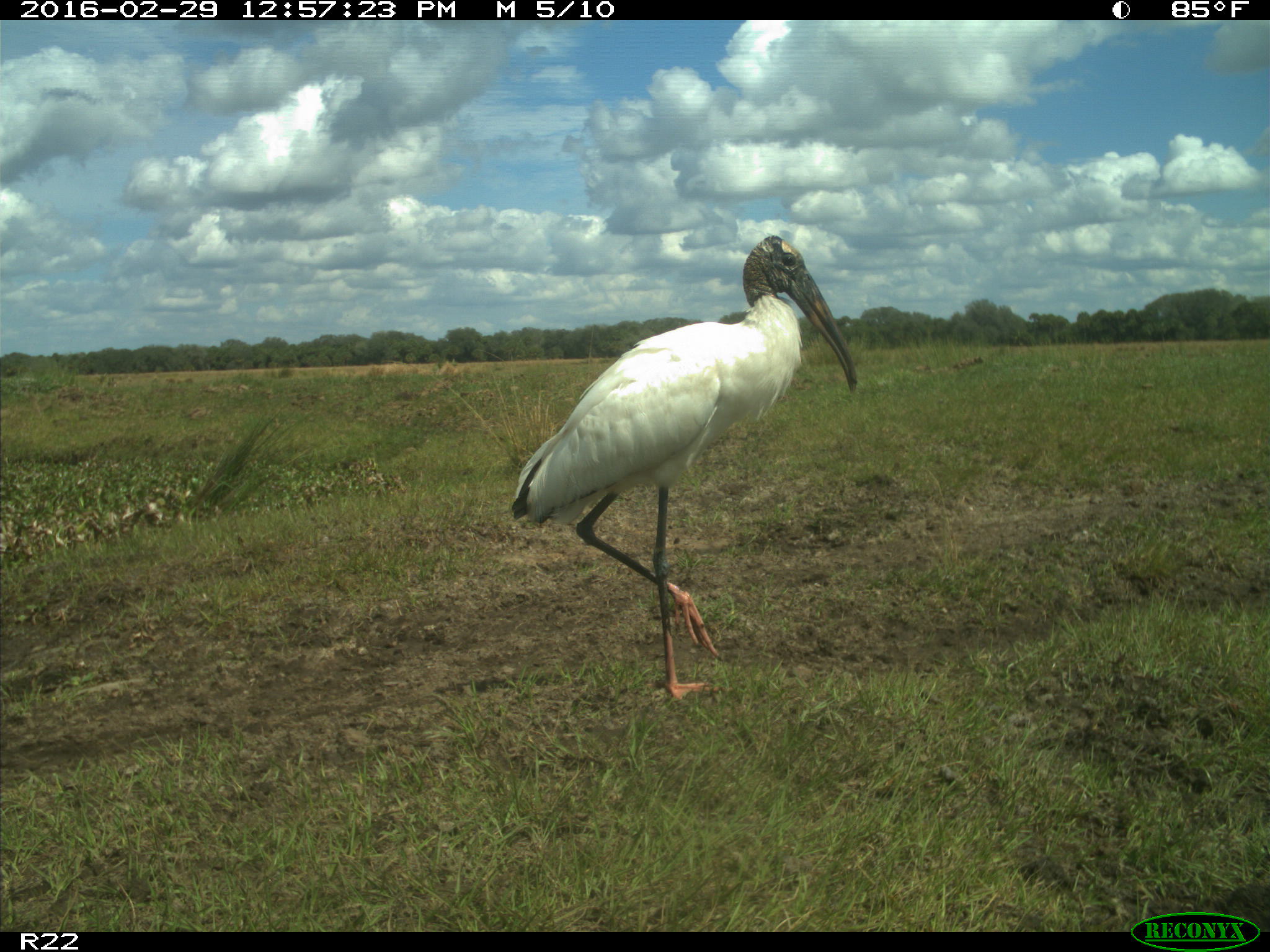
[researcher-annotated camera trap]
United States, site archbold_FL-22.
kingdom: Animalia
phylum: Chordata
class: Aves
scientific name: Aves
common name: birds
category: unidentified bird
Unidentified bird (birds) (Aves).